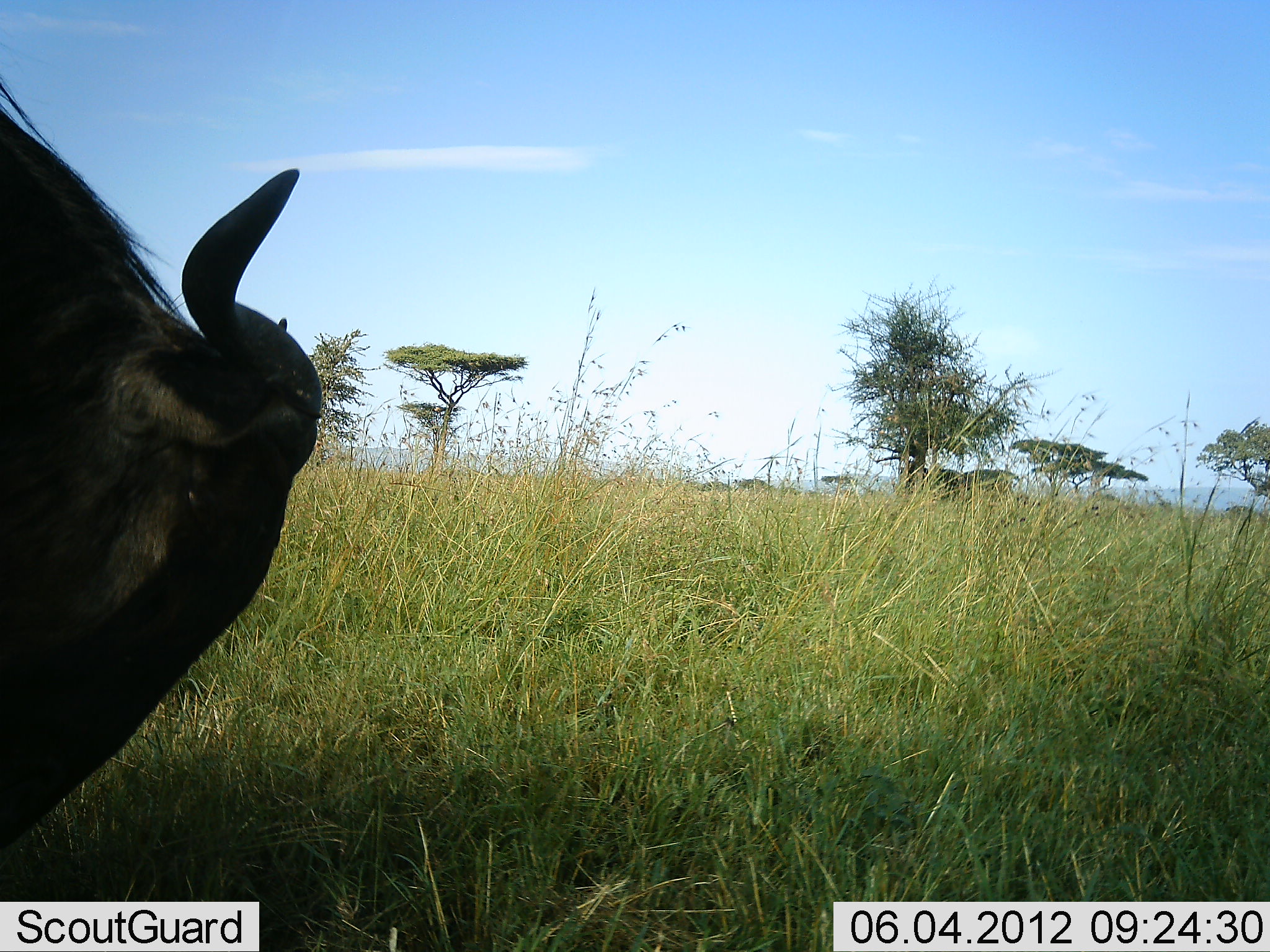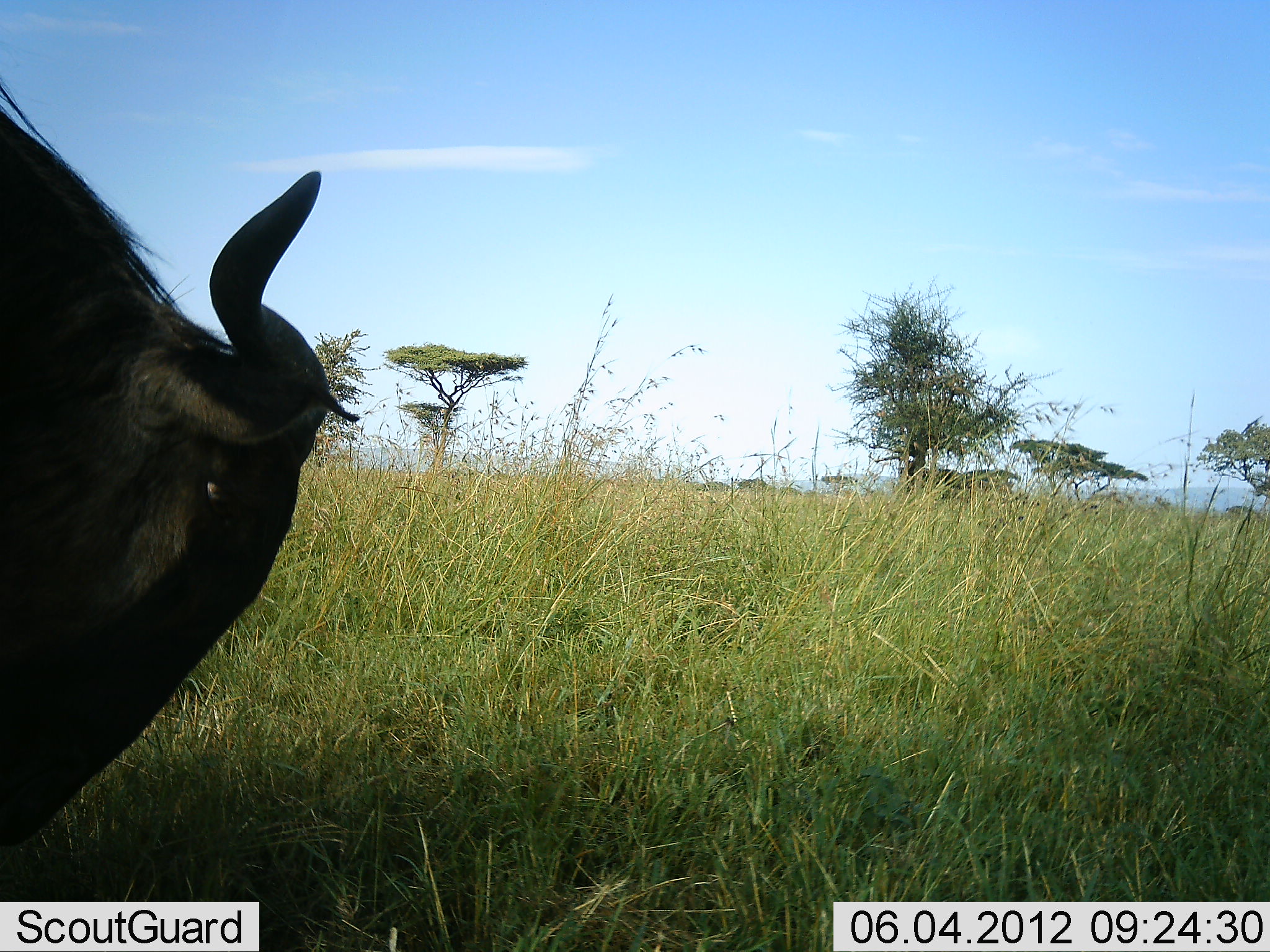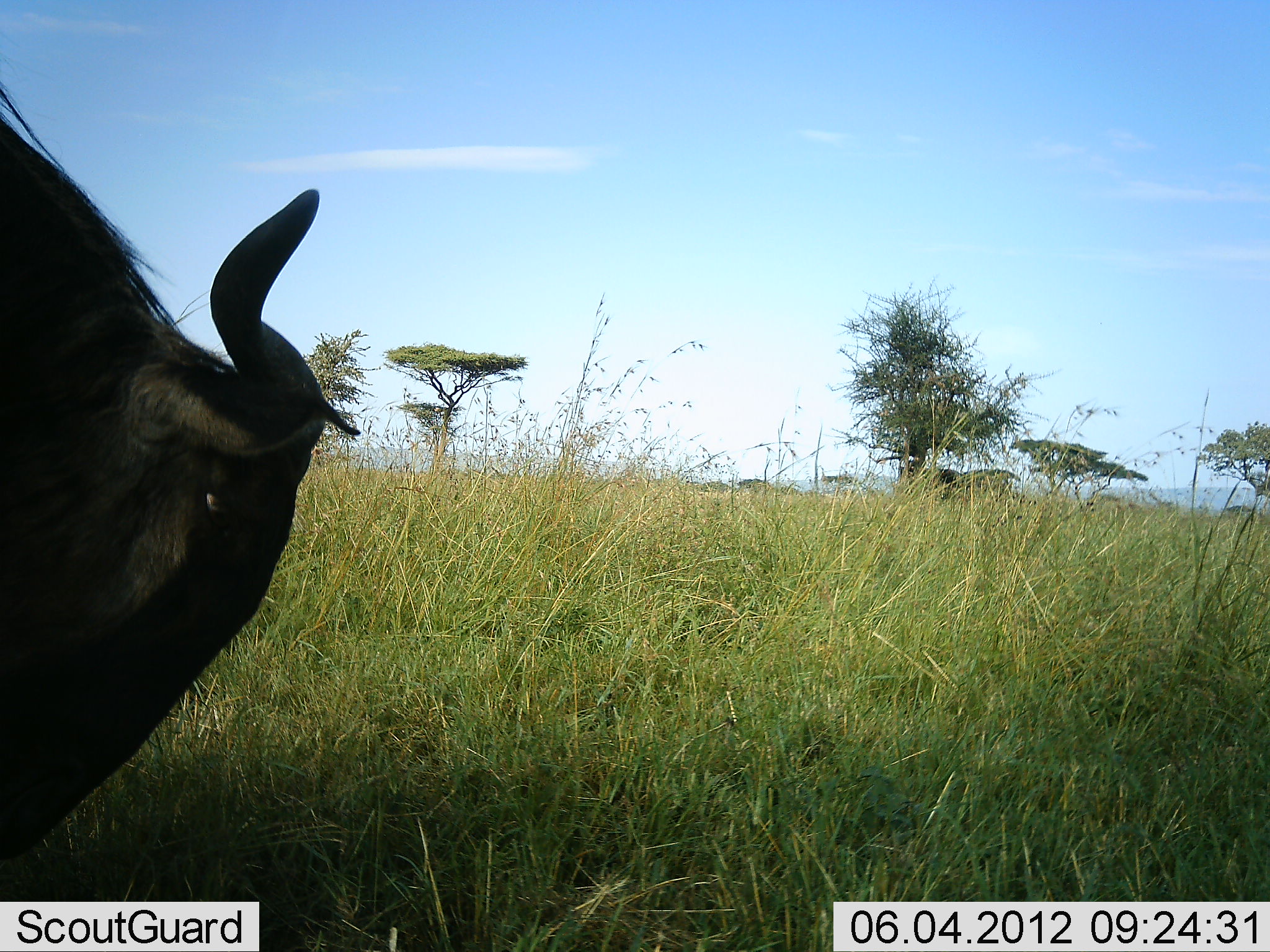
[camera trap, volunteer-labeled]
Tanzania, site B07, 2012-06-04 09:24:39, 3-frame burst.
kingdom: Animalia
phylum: Chordata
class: Mammalia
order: Artiodactyla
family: Bovidae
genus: Connochaetes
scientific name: Connochaetes taurinus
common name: blue wildebeest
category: wildebeest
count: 1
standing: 64%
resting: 0%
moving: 9%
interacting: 0%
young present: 0%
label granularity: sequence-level